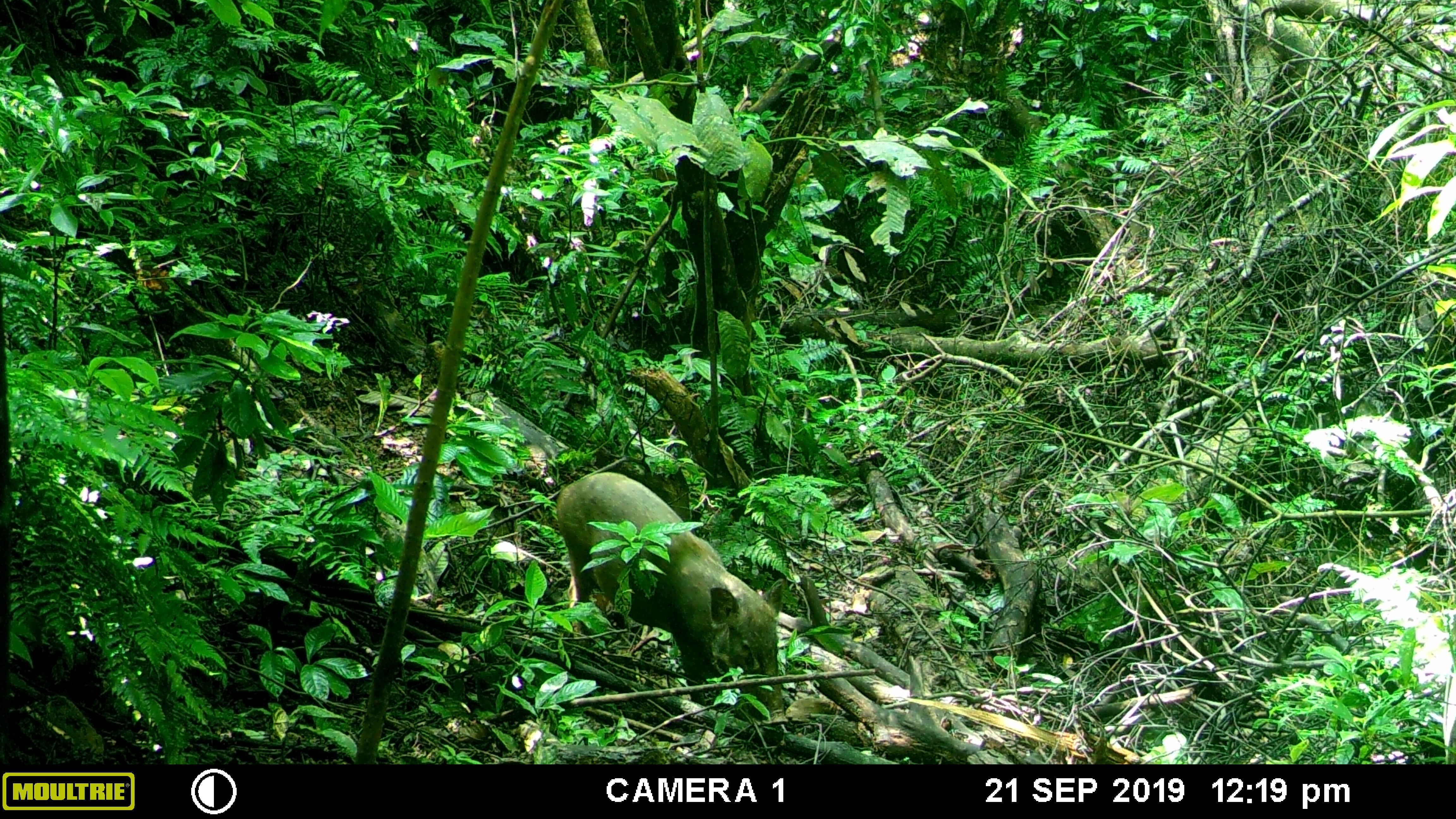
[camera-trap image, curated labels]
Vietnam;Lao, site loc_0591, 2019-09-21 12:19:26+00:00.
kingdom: Animalia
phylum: Chordata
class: Mammalia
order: Artiodactyla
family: Suidae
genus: Sus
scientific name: Sus scrofa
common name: eurasian wild pig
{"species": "eurasian wild pig (Sus scrofa)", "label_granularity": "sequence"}